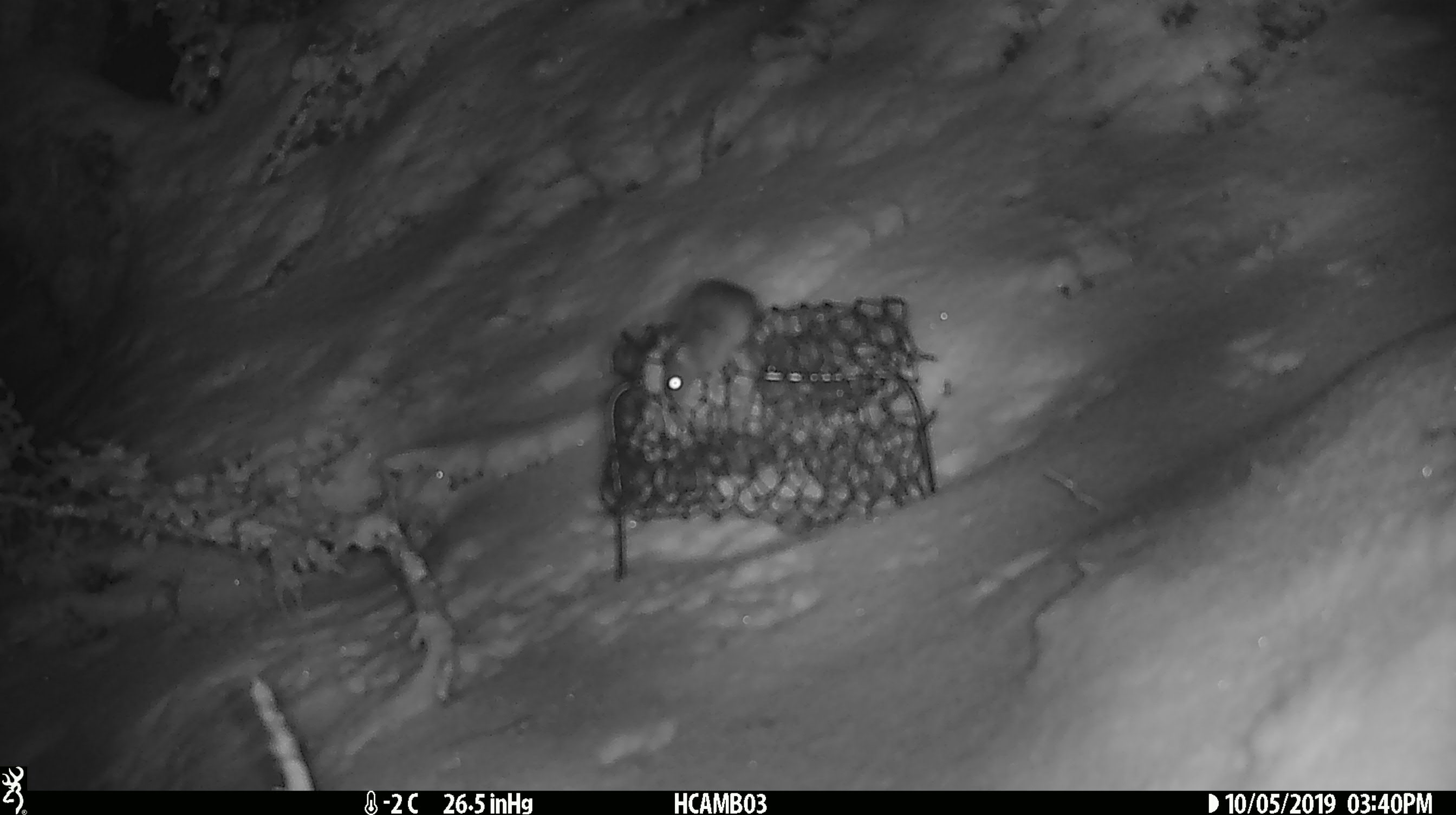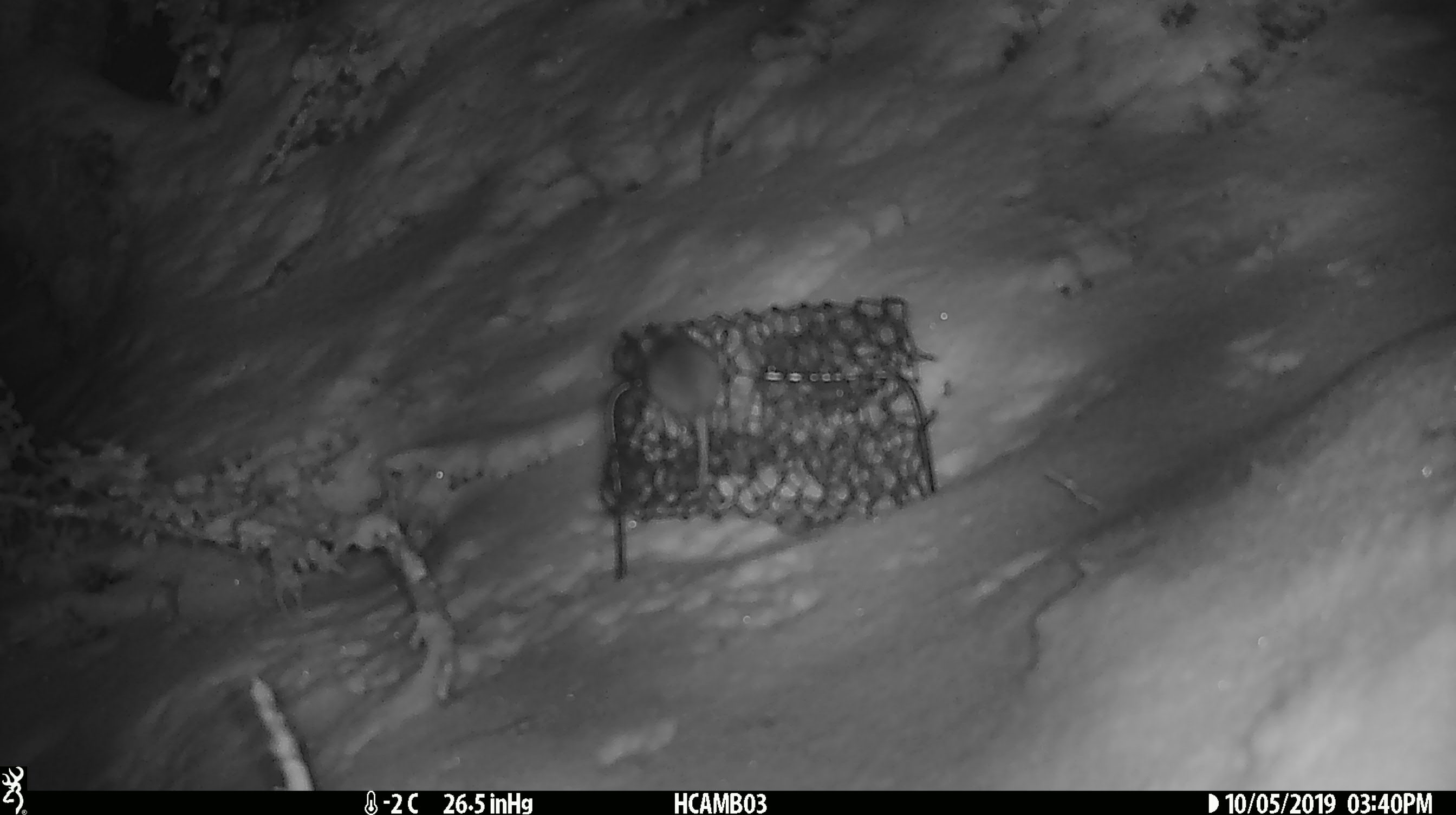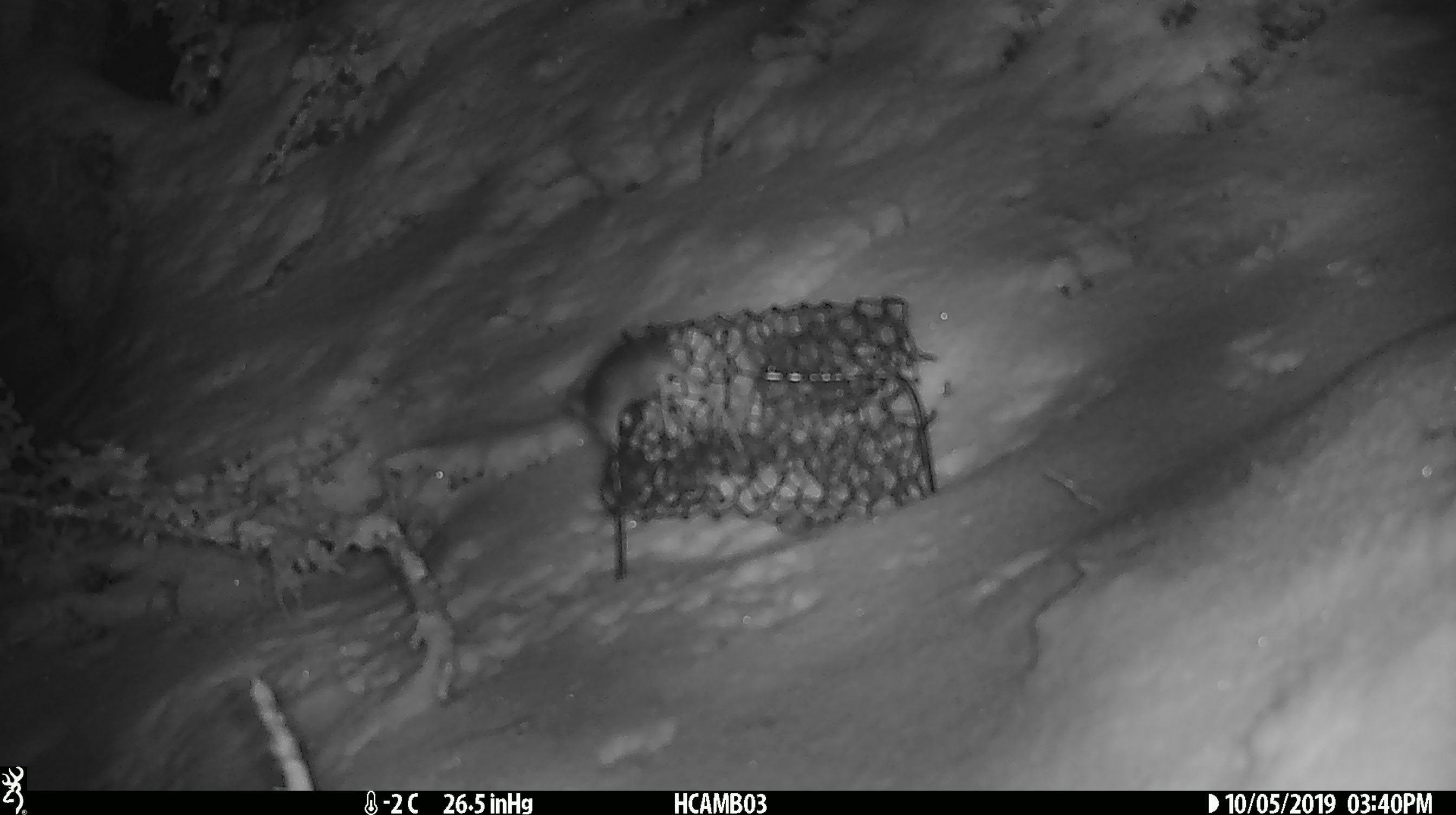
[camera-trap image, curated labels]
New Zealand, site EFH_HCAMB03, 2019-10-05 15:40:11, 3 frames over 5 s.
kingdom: Animalia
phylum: Chordata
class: Mammalia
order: Rodentia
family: Muridae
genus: Mus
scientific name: Mus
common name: mouse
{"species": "mouse (Mus)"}